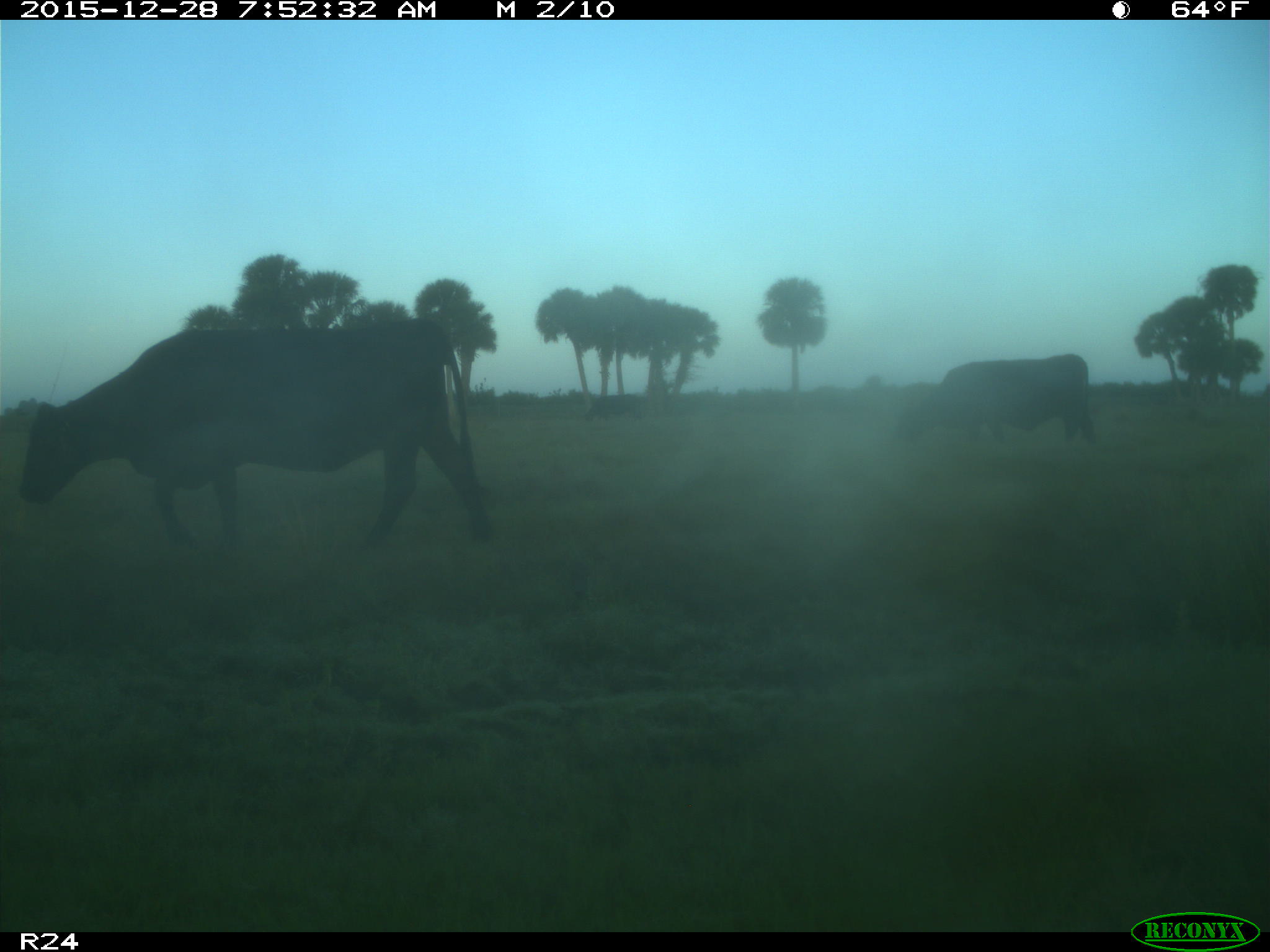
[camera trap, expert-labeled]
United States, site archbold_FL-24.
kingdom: Animalia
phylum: Chordata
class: Mammalia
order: Artiodactyla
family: Bovidae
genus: Bos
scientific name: Bos taurus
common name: domestic cow